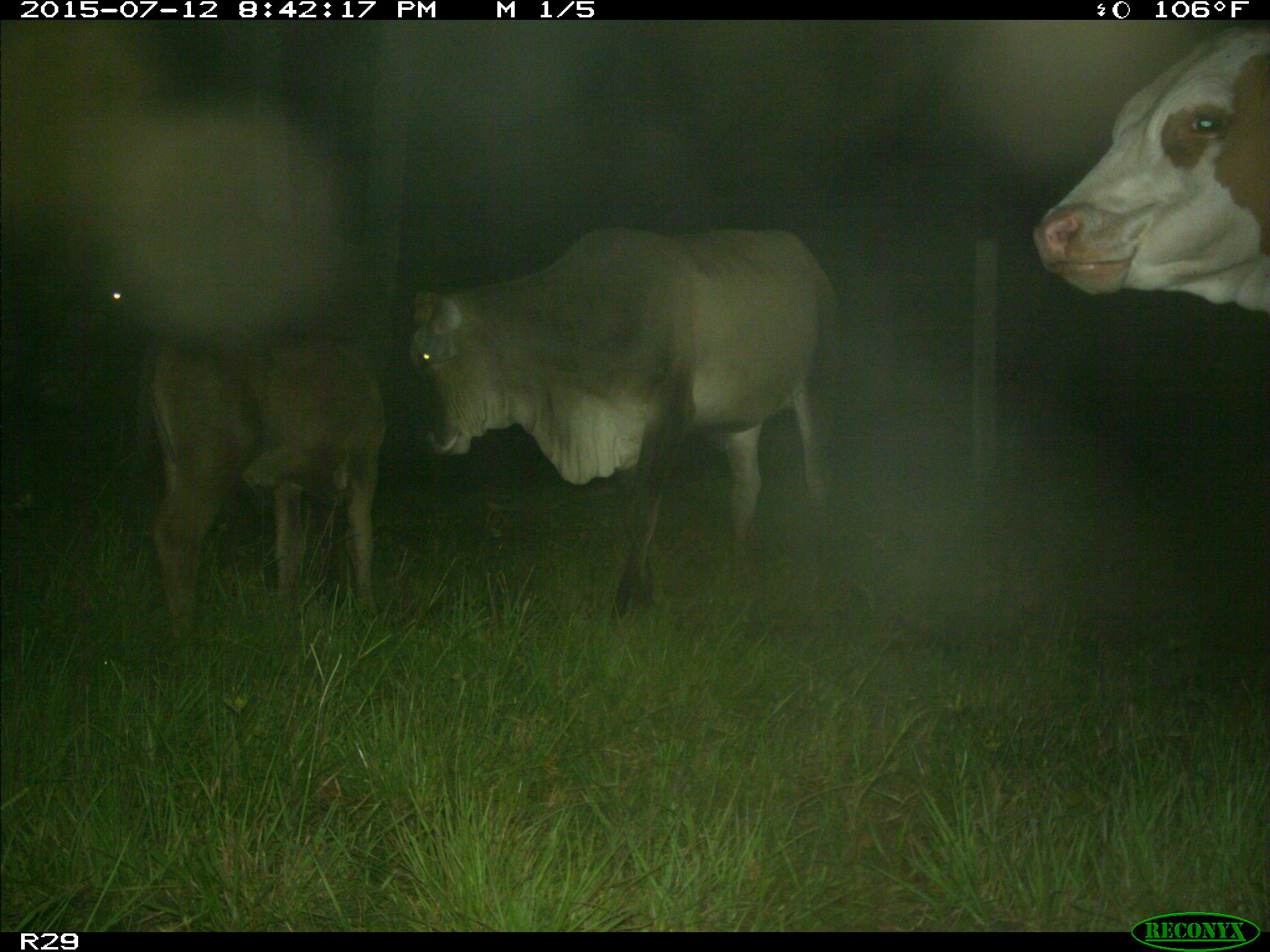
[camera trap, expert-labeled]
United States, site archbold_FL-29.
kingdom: Animalia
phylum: Chordata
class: Mammalia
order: Artiodactyla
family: Bovidae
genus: Bos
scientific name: Bos taurus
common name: domestic cow